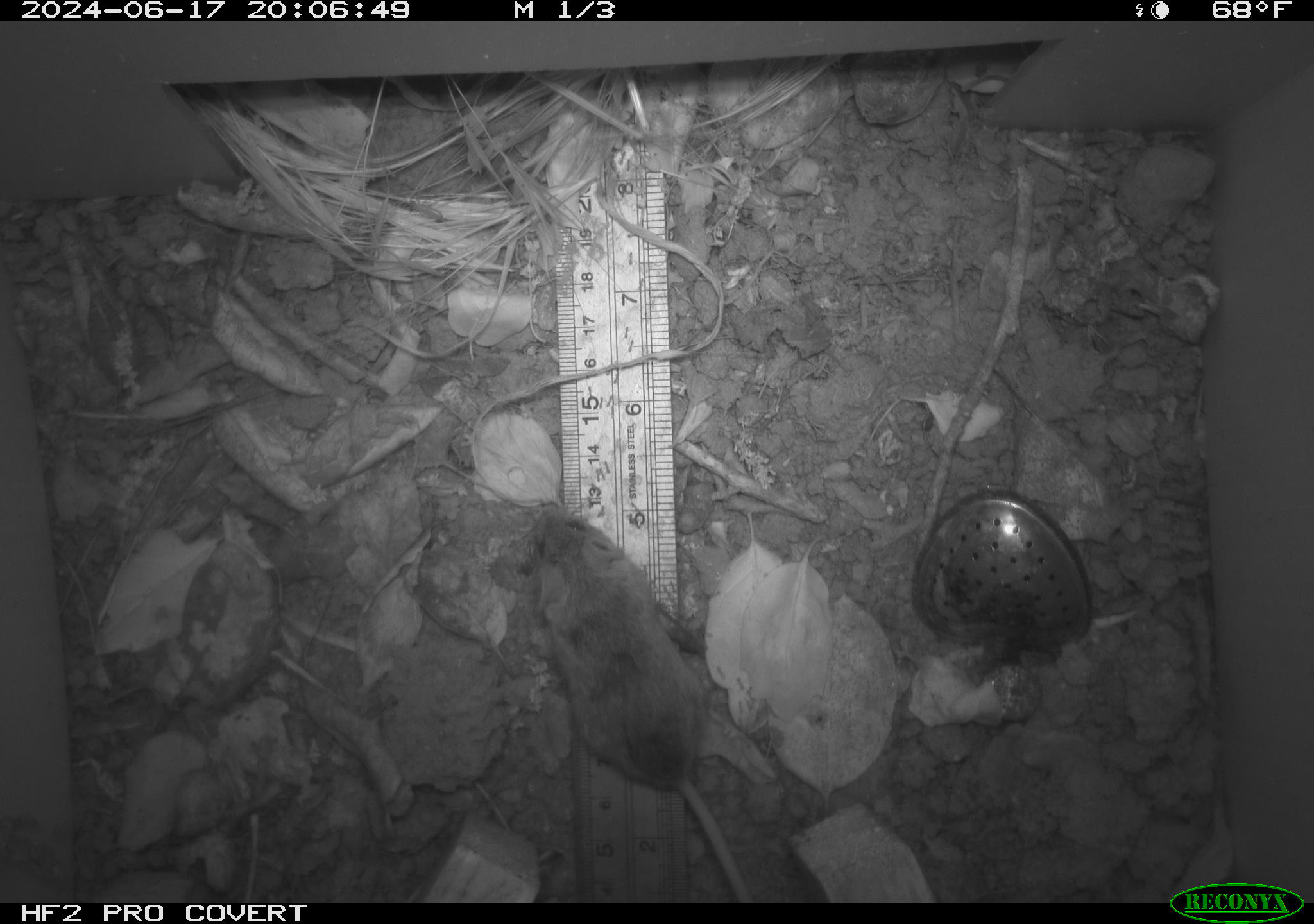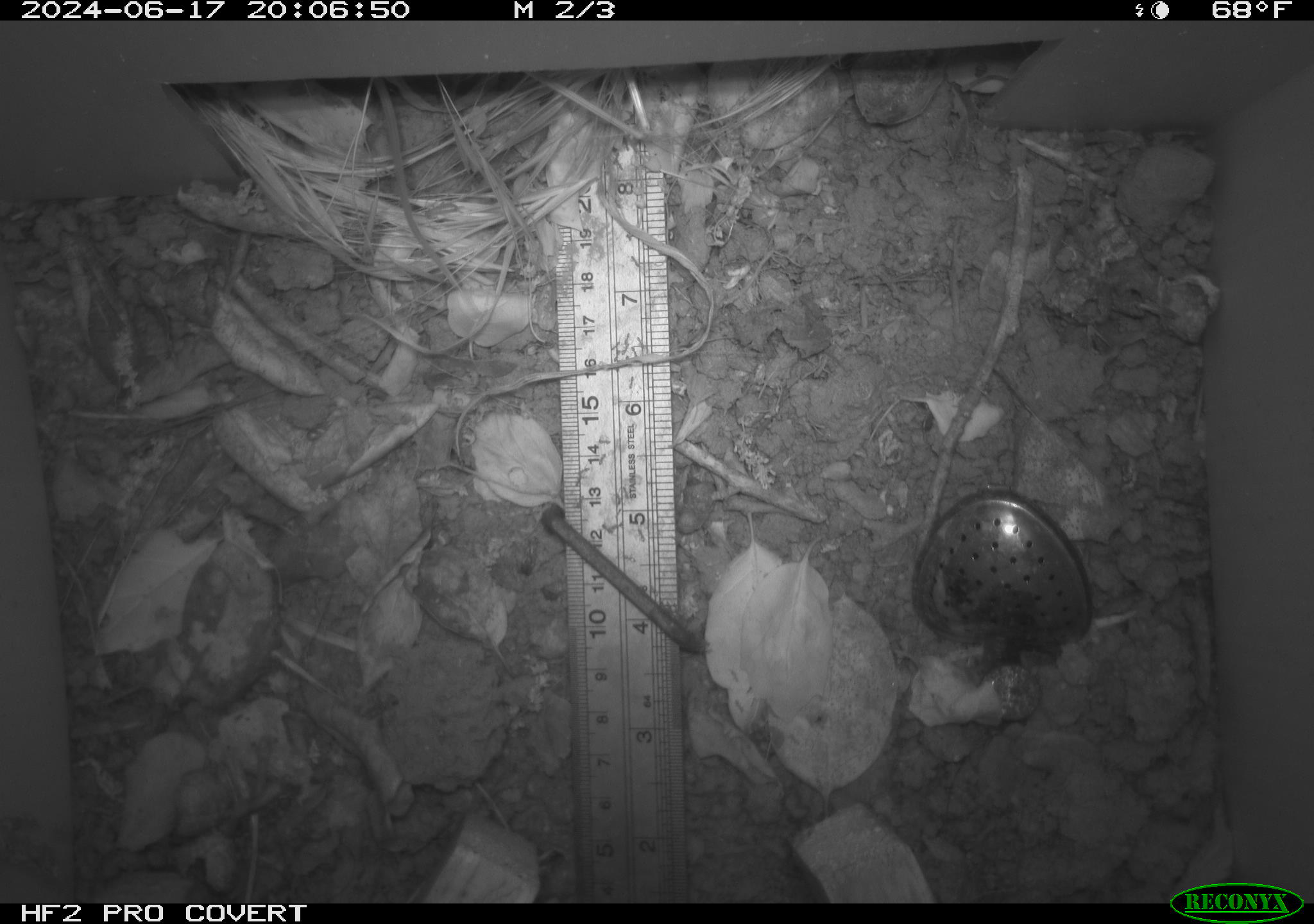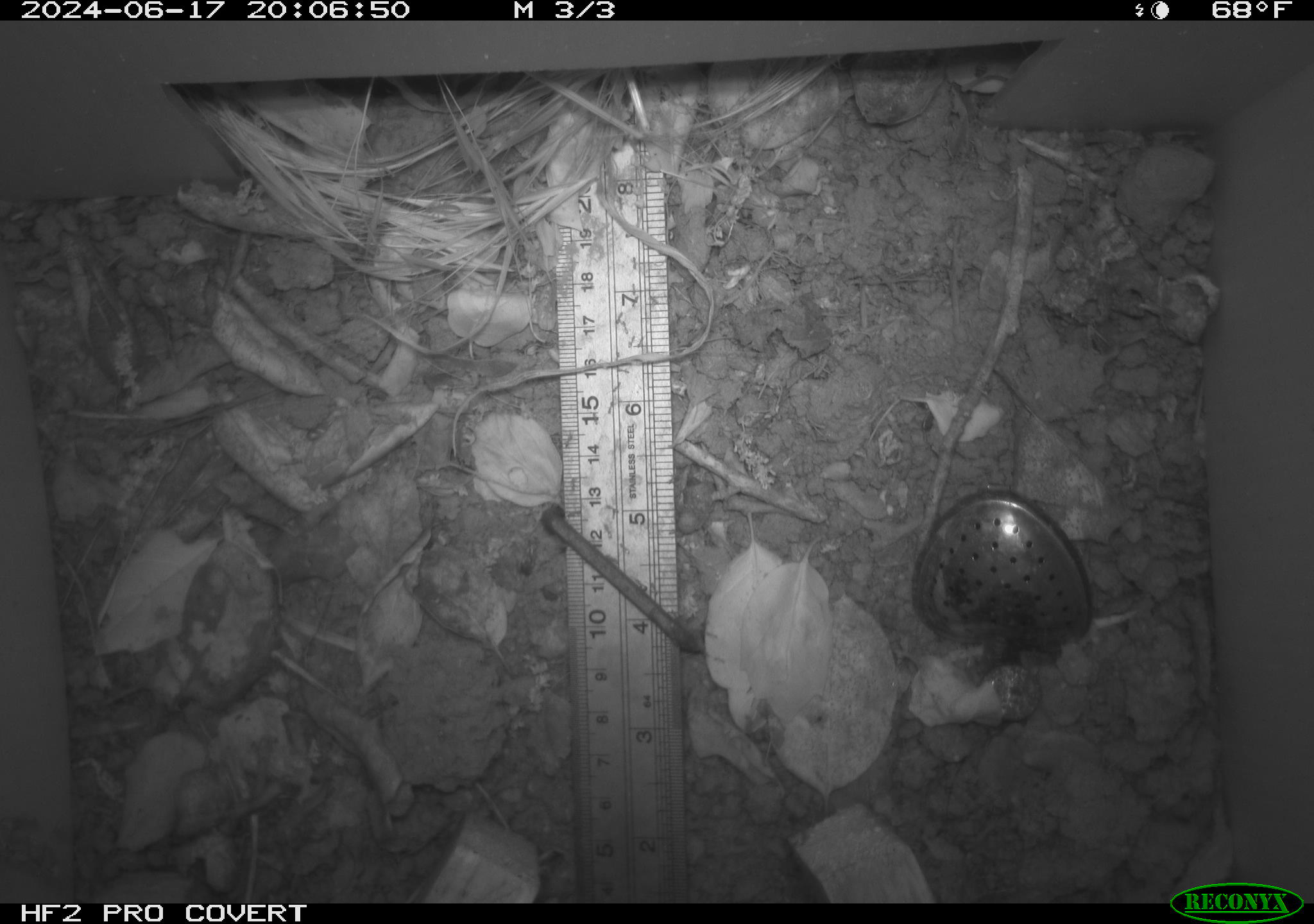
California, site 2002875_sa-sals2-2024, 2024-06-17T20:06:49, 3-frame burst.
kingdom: Animalia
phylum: Chordata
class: Mammalia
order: Rodentia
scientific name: Rodentia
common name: mouse species